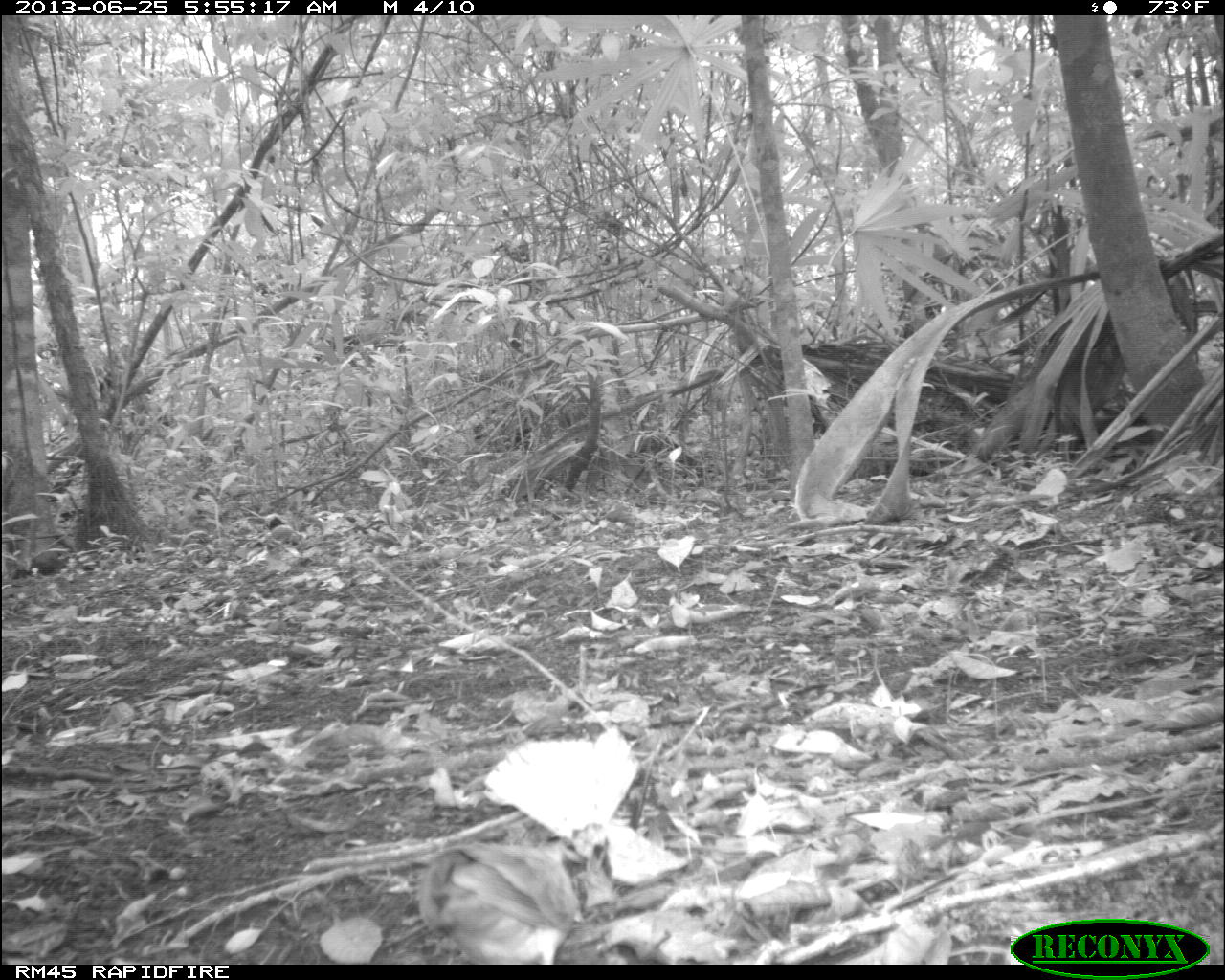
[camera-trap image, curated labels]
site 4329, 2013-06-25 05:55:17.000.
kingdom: Animalia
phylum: Chordata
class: Aves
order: Columbiformes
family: Columbidae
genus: Geotrygon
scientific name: Geotrygon montana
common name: ruddy quail-dove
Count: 1.